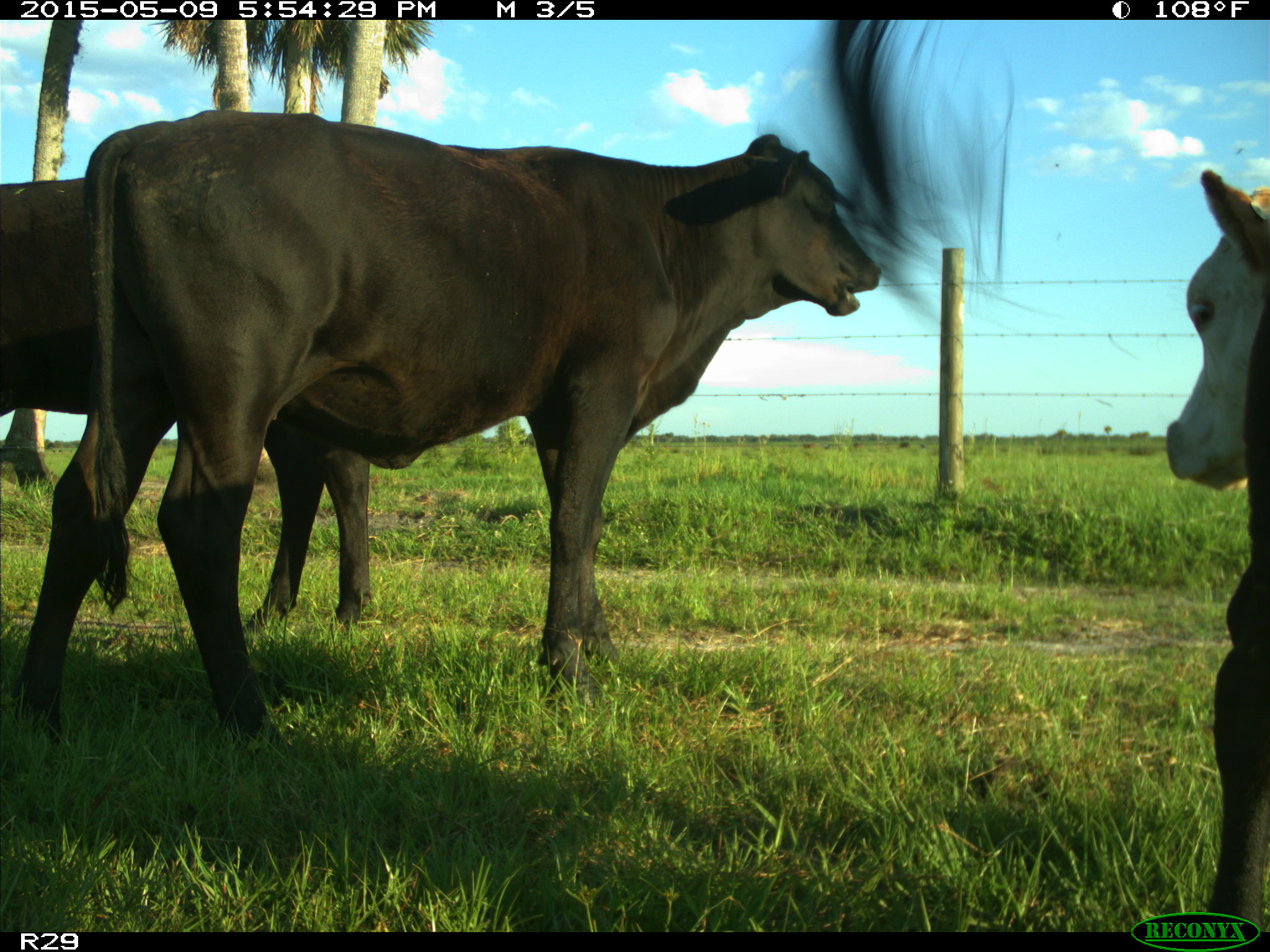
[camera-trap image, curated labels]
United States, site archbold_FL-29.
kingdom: Animalia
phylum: Chordata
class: Mammalia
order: Artiodactyla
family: Bovidae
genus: Bos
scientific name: Bos taurus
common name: domestic cow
Bos taurus (domestic cow).